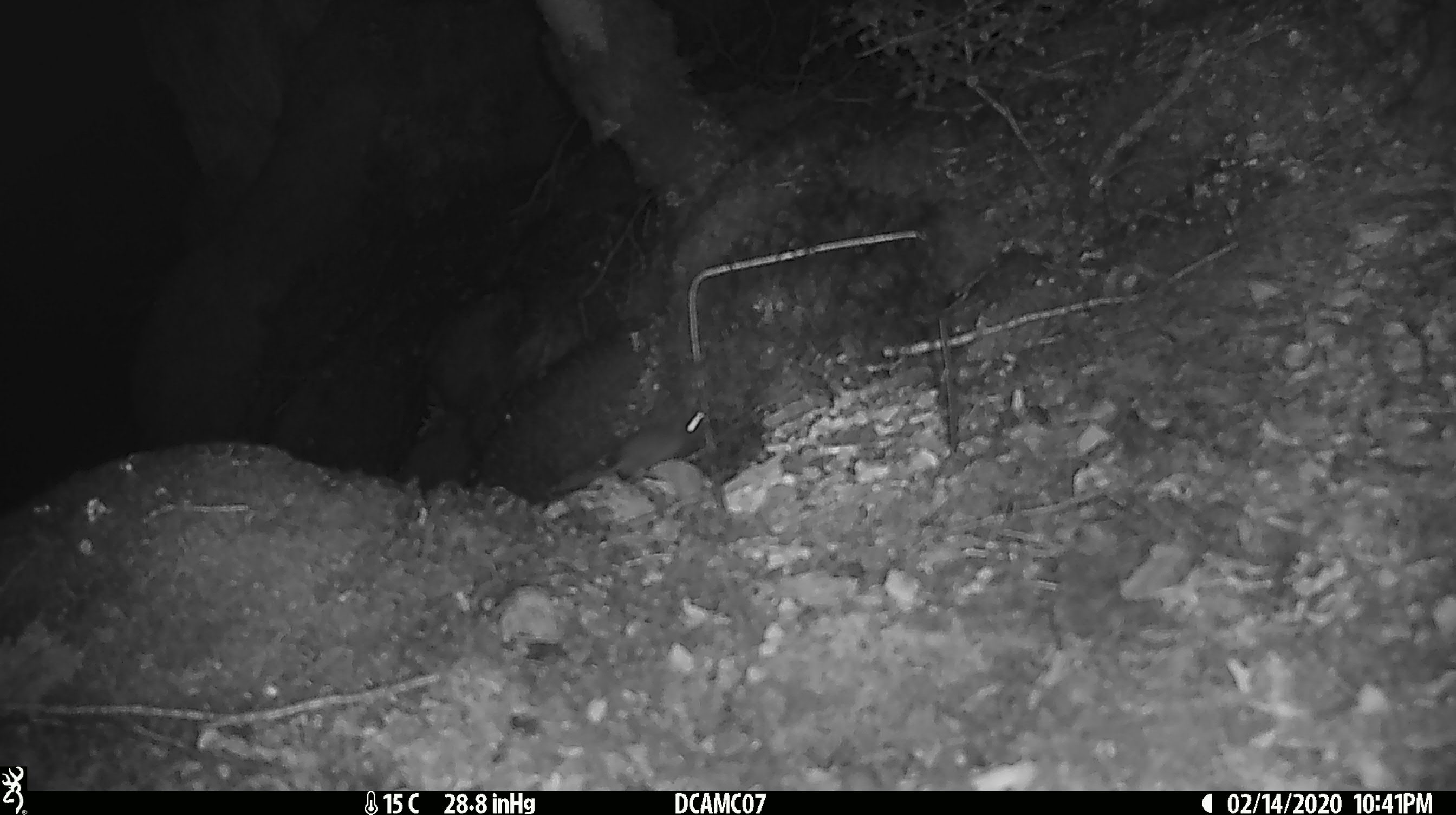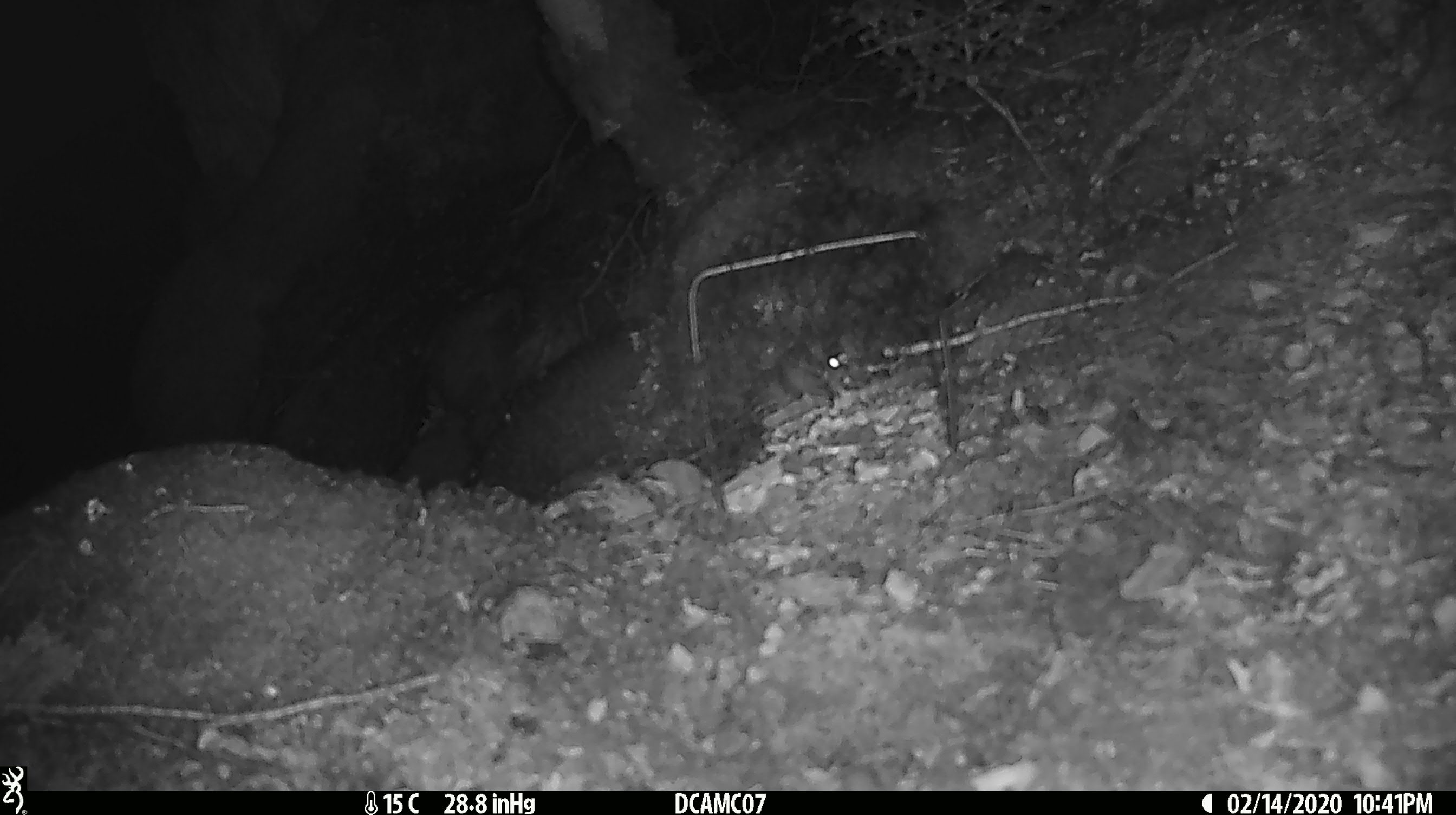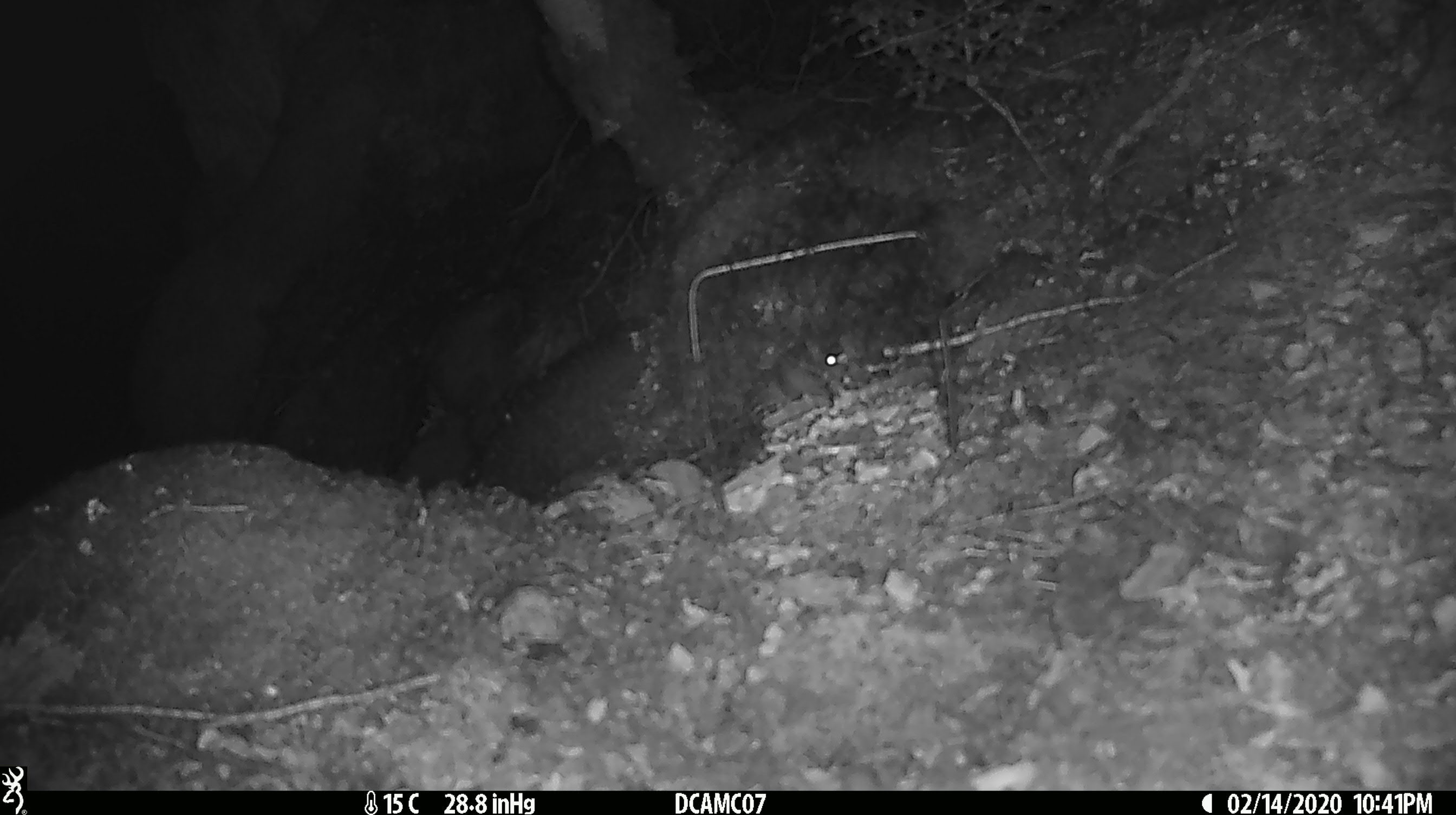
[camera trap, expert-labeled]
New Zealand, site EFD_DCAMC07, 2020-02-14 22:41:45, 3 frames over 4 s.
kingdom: Animalia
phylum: Chordata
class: Mammalia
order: Rodentia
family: Muridae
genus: Mus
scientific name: Mus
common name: mouse